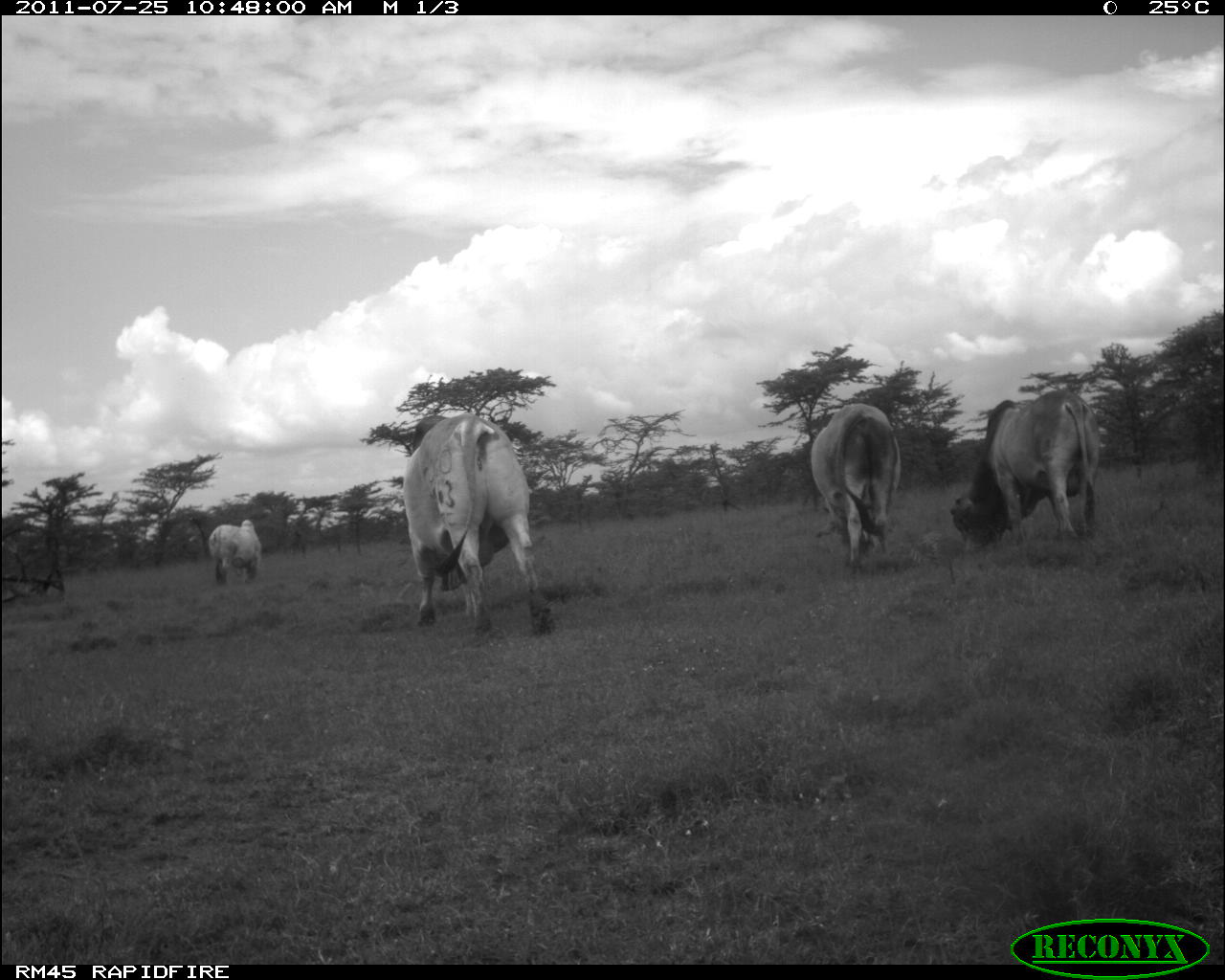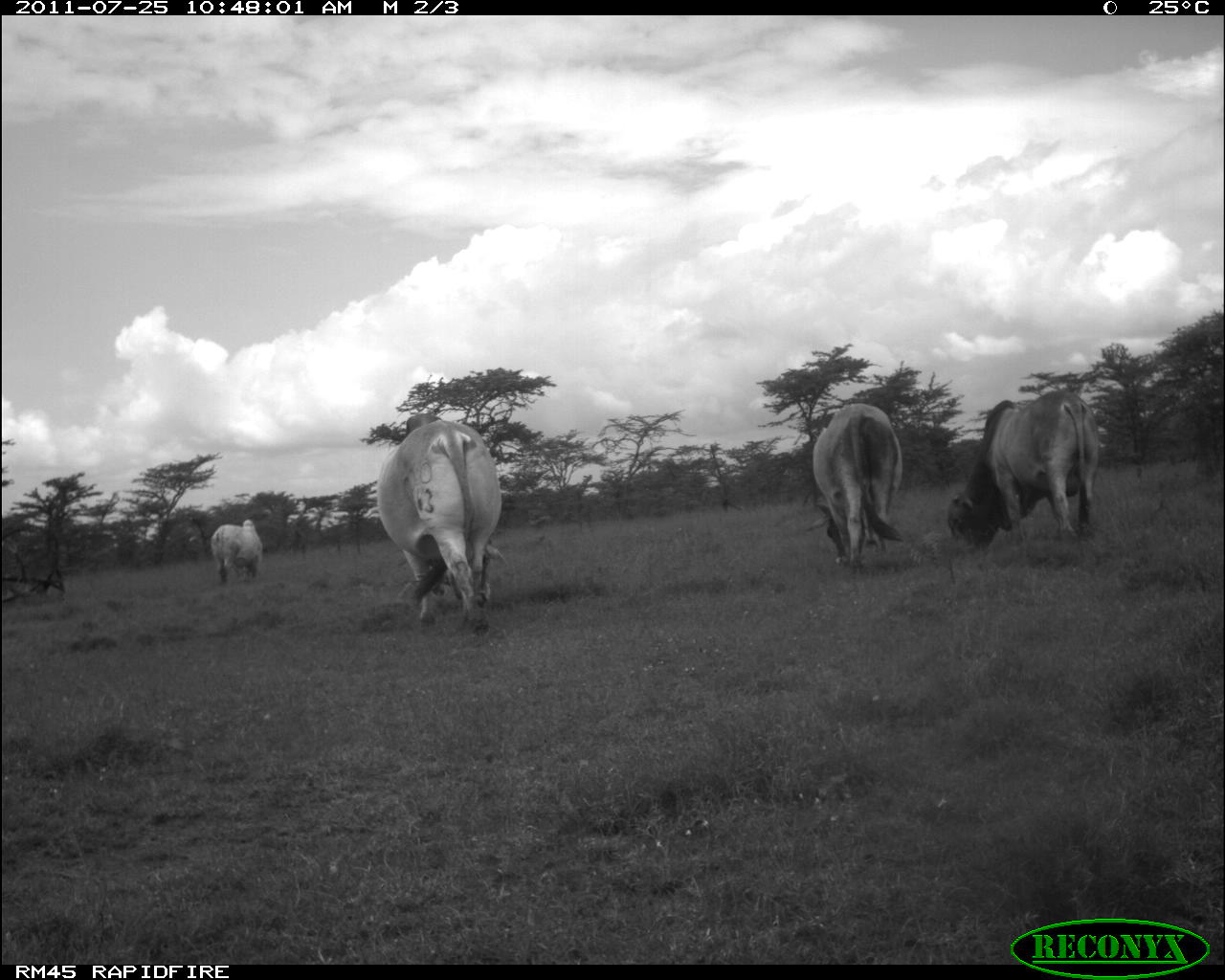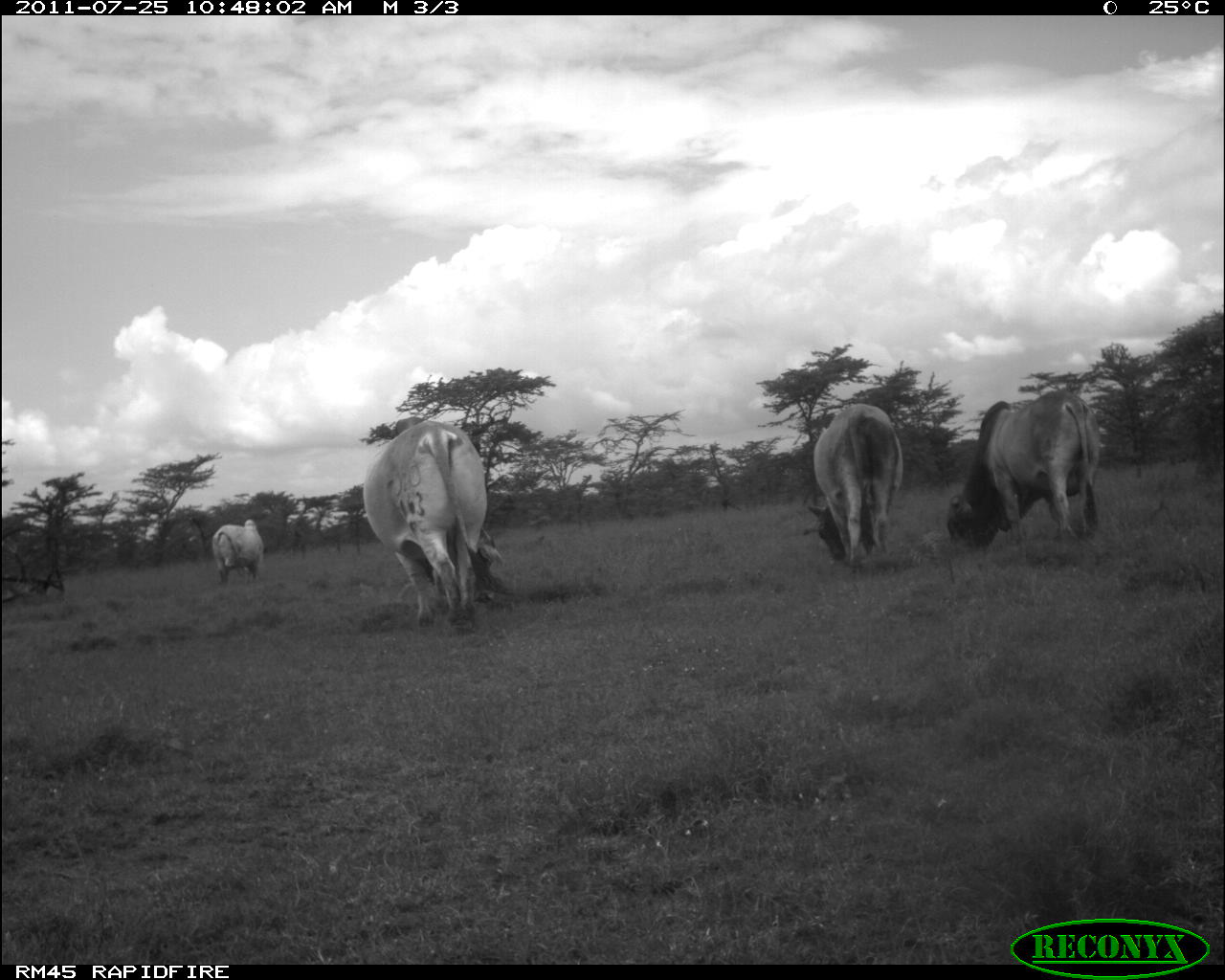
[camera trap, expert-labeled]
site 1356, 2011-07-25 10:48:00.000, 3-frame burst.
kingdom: Animalia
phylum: Chordata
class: Mammalia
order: Artiodactyla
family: Bovidae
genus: Bos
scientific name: Bos taurus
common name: domestic cattle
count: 4